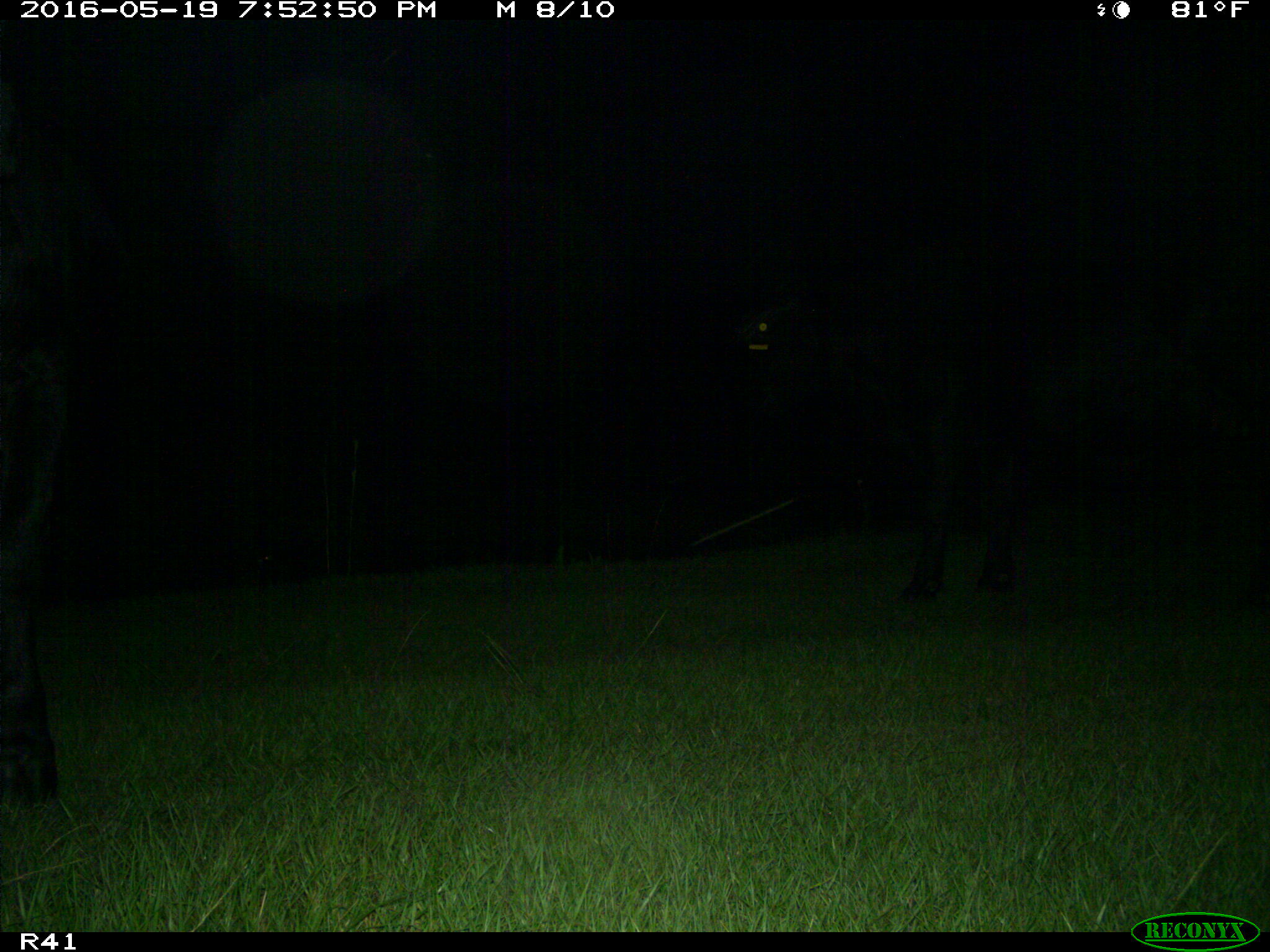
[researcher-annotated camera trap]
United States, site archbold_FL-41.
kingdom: Animalia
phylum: Chordata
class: Mammalia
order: Artiodactyla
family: Bovidae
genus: Bos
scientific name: Bos taurus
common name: domestic cow